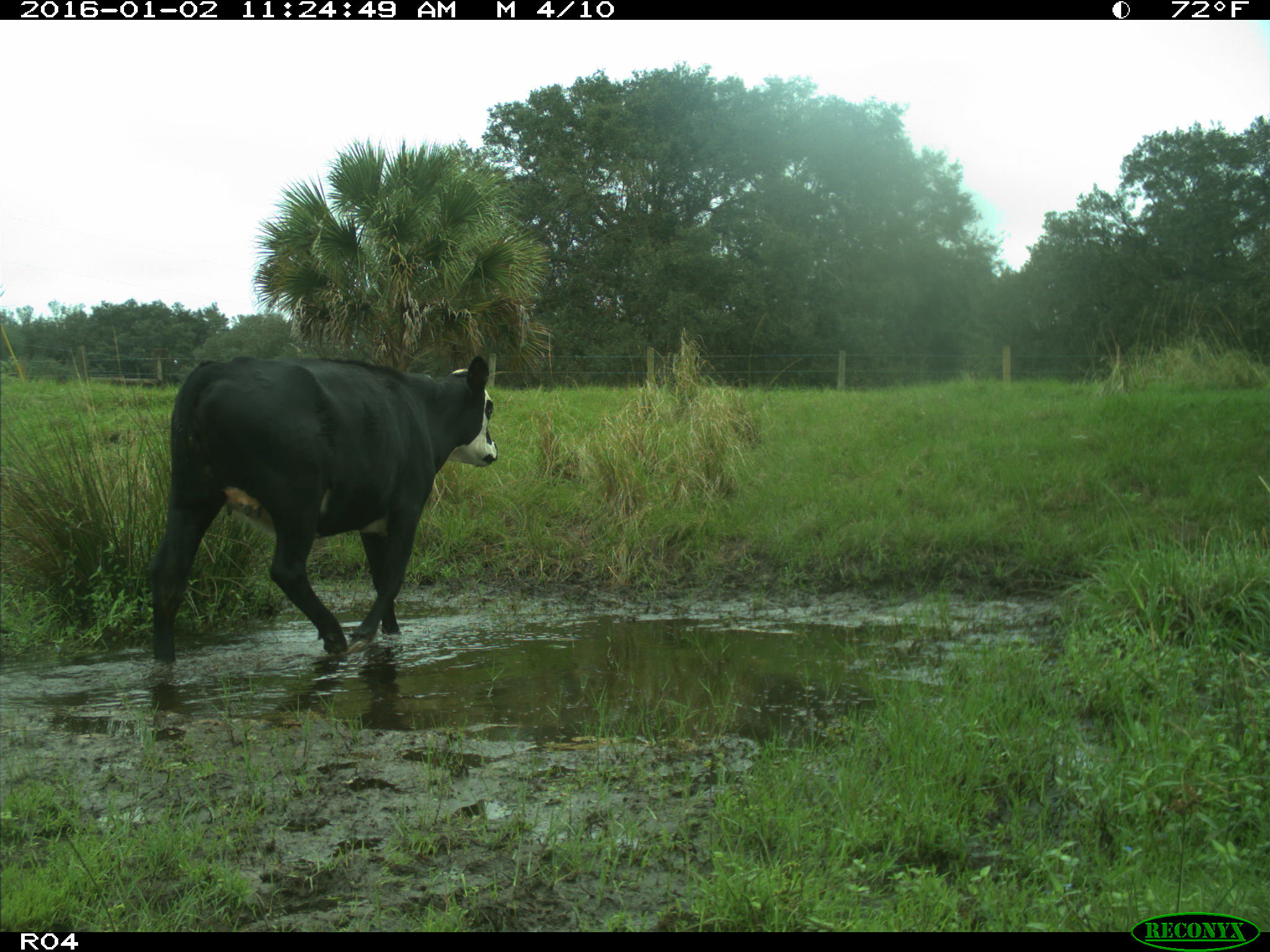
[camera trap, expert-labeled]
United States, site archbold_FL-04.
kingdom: Animalia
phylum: Chordata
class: Mammalia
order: Artiodactyla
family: Bovidae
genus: Bos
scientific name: Bos taurus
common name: domestic cow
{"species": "Bos taurus (domestic cow)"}